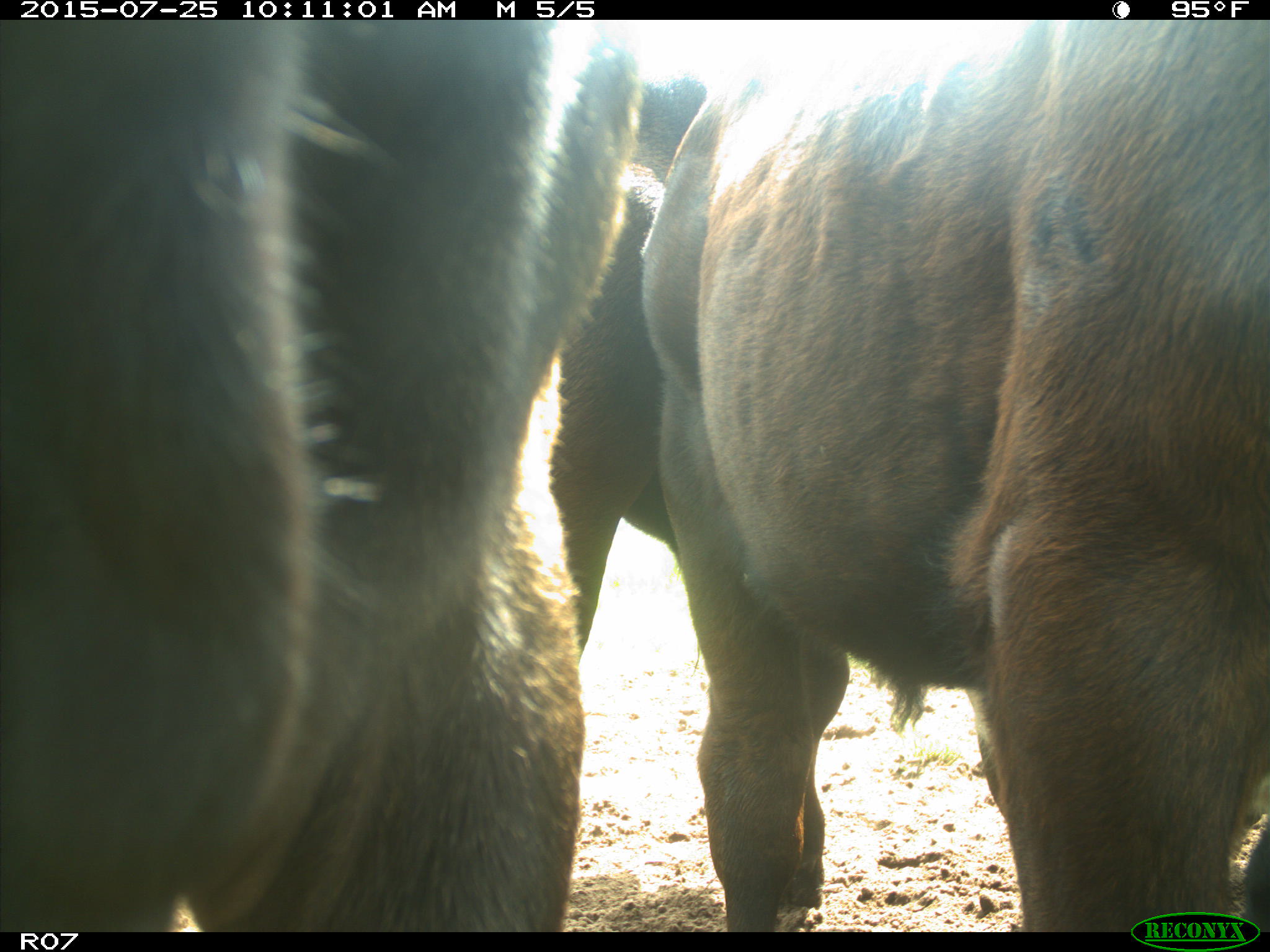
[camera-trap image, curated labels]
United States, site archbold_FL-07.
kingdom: Animalia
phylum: Chordata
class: Mammalia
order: Artiodactyla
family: Bovidae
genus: Bos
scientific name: Bos taurus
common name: domestic cow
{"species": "Bos taurus (domestic cow)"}